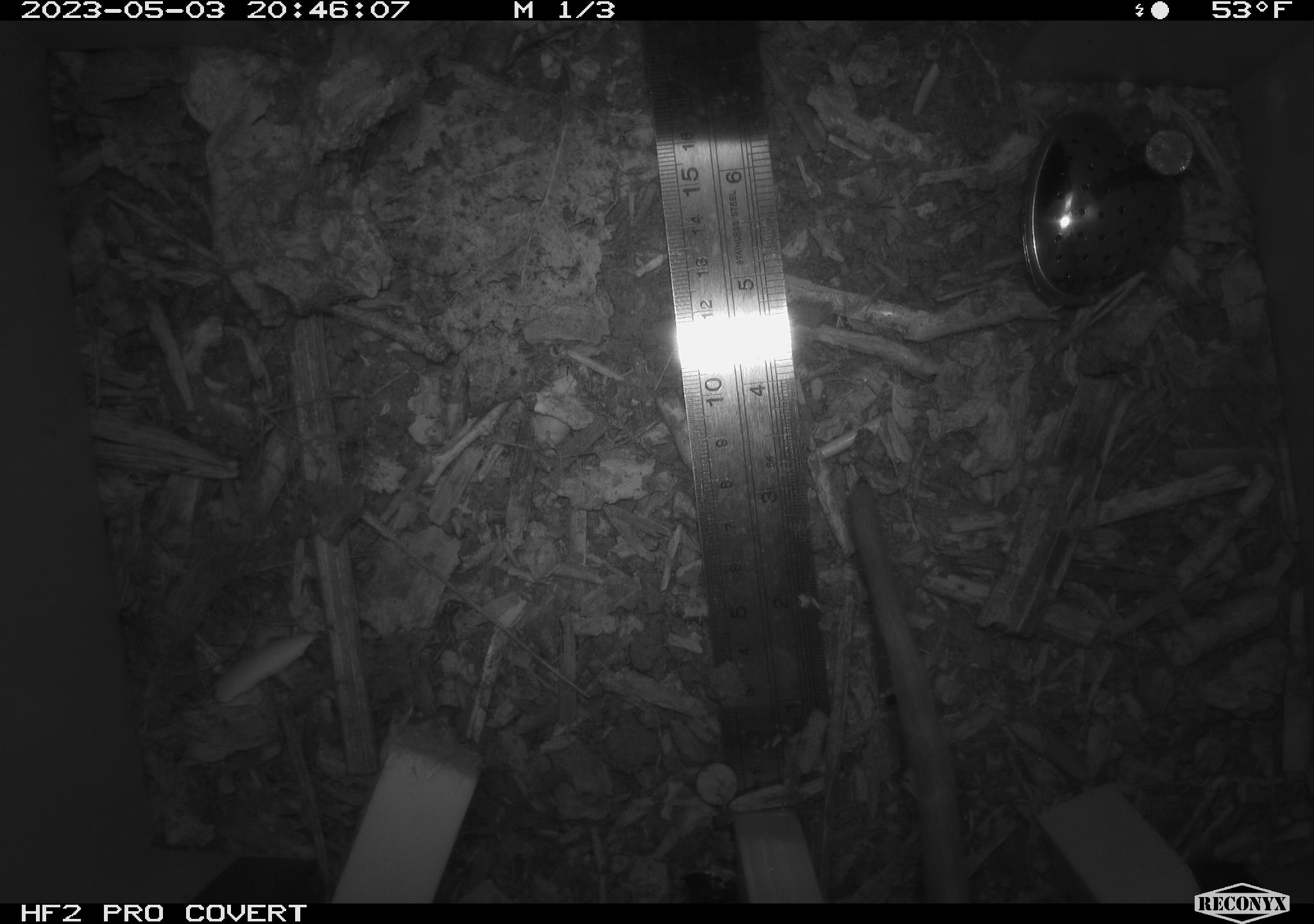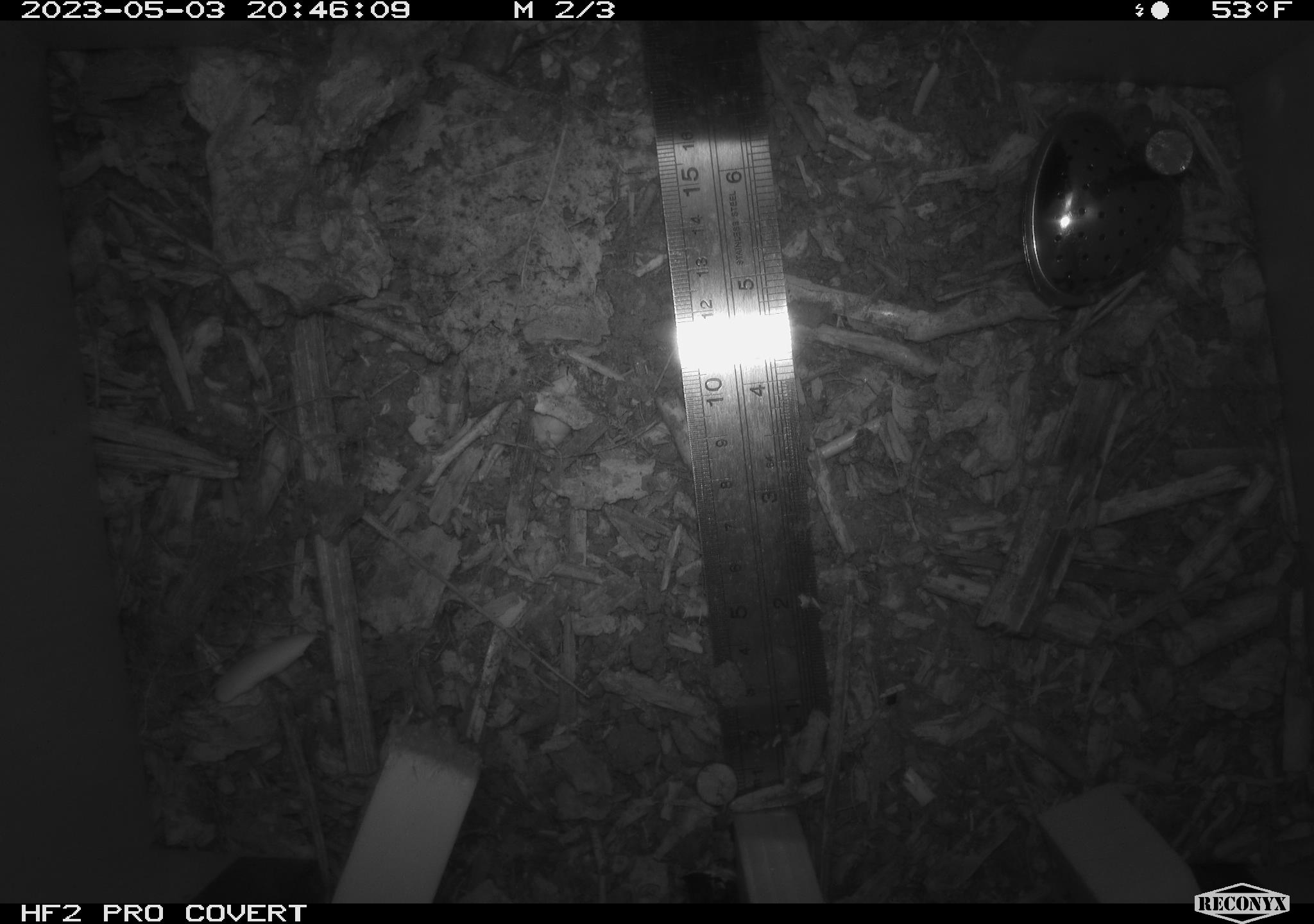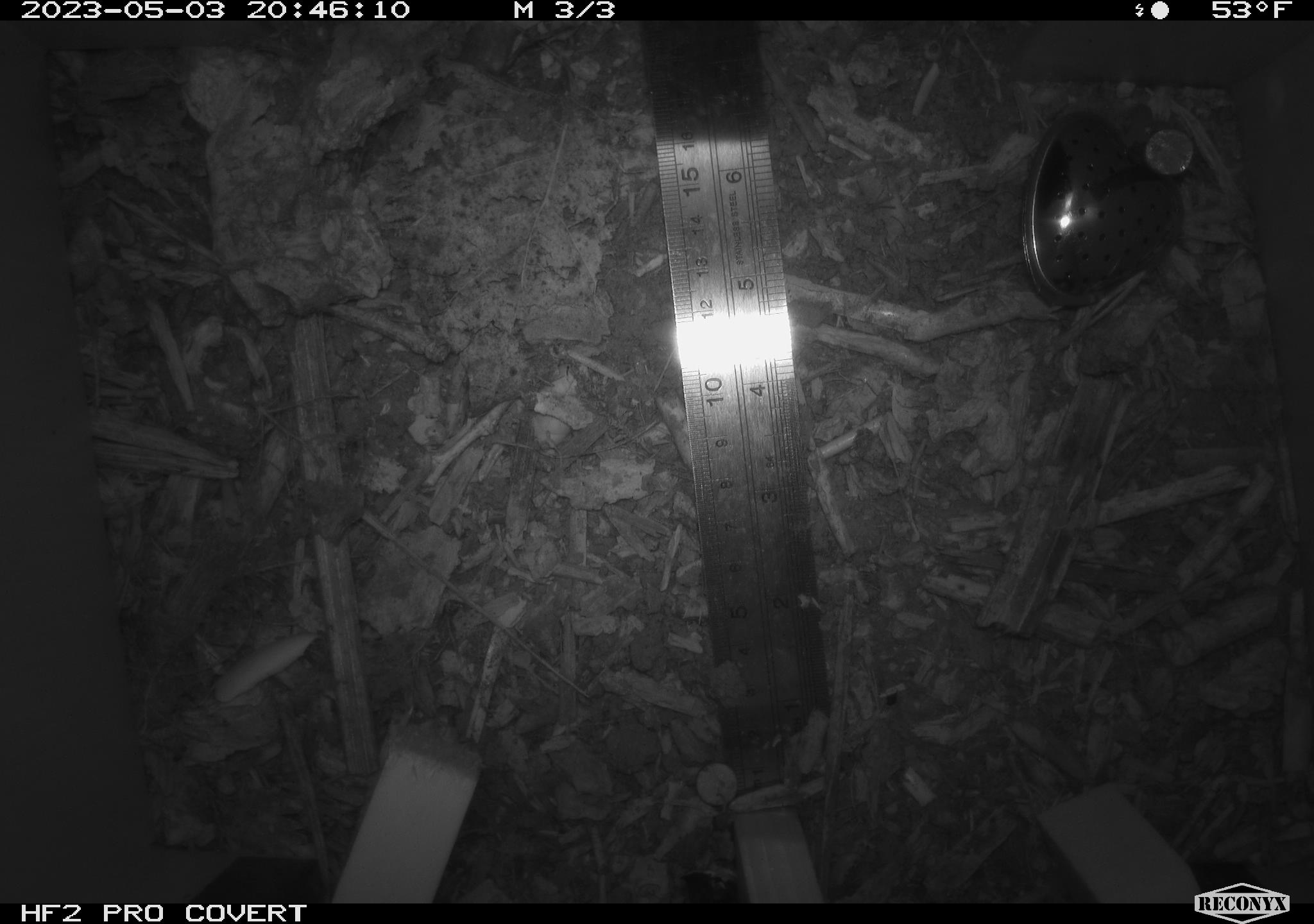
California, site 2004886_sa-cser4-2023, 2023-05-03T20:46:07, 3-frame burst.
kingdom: Animalia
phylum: Chordata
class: Mammalia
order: Rodentia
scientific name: Rodentia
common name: woodrat or rat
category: woodrat or rat species